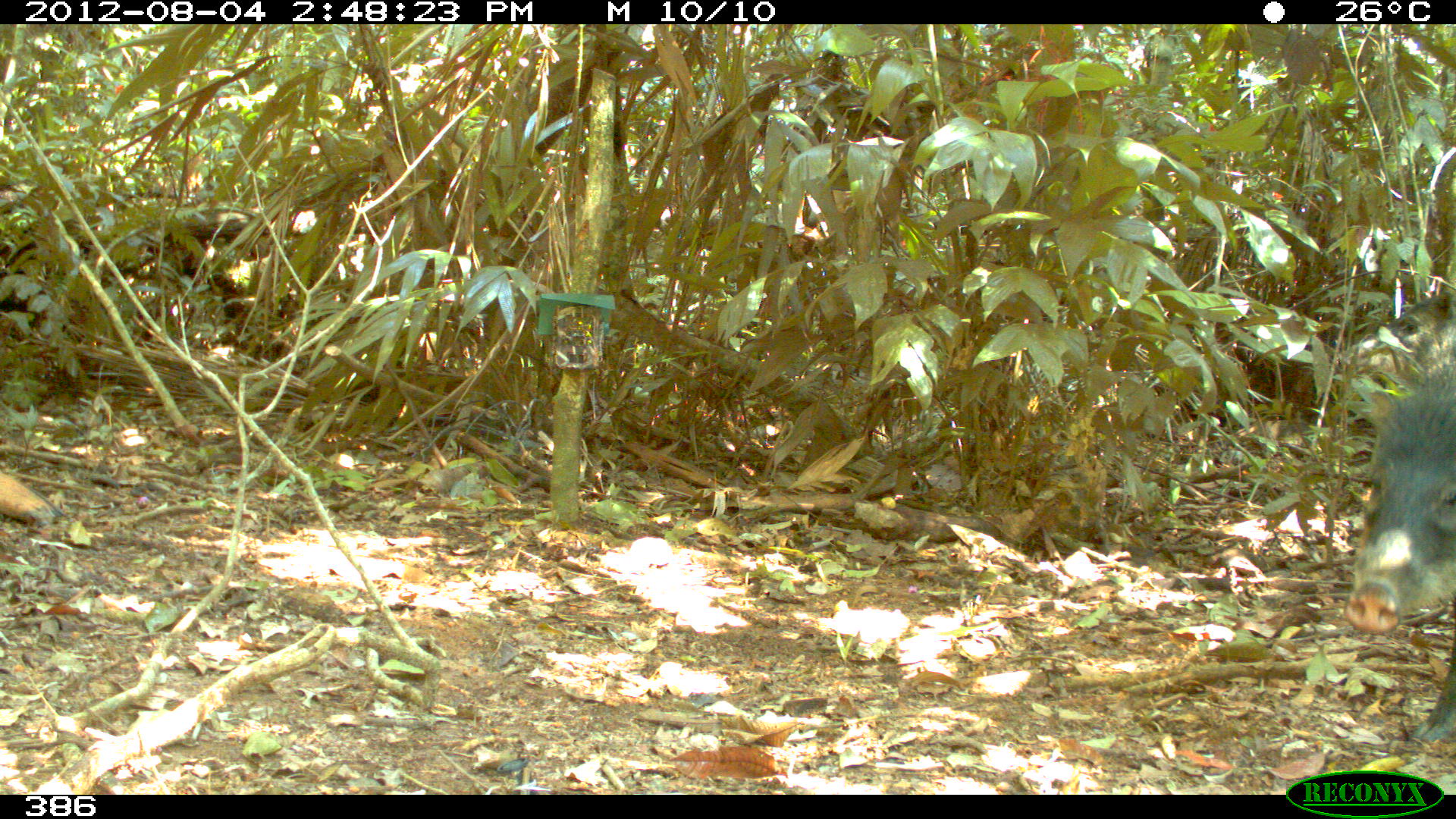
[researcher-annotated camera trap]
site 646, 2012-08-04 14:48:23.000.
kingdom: Animalia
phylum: Chordata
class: Mammalia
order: Artiodactyla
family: Tayassuidae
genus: Tayassu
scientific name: Tayassu pecari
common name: white-lipped peccary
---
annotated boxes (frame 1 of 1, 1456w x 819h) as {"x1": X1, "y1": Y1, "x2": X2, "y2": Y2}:
tayassu pecari: {"x1": 1339, "y1": 342, "x2": 1456, "y2": 742}; {"x1": 1339, "y1": 287, "x2": 1454, "y2": 393}